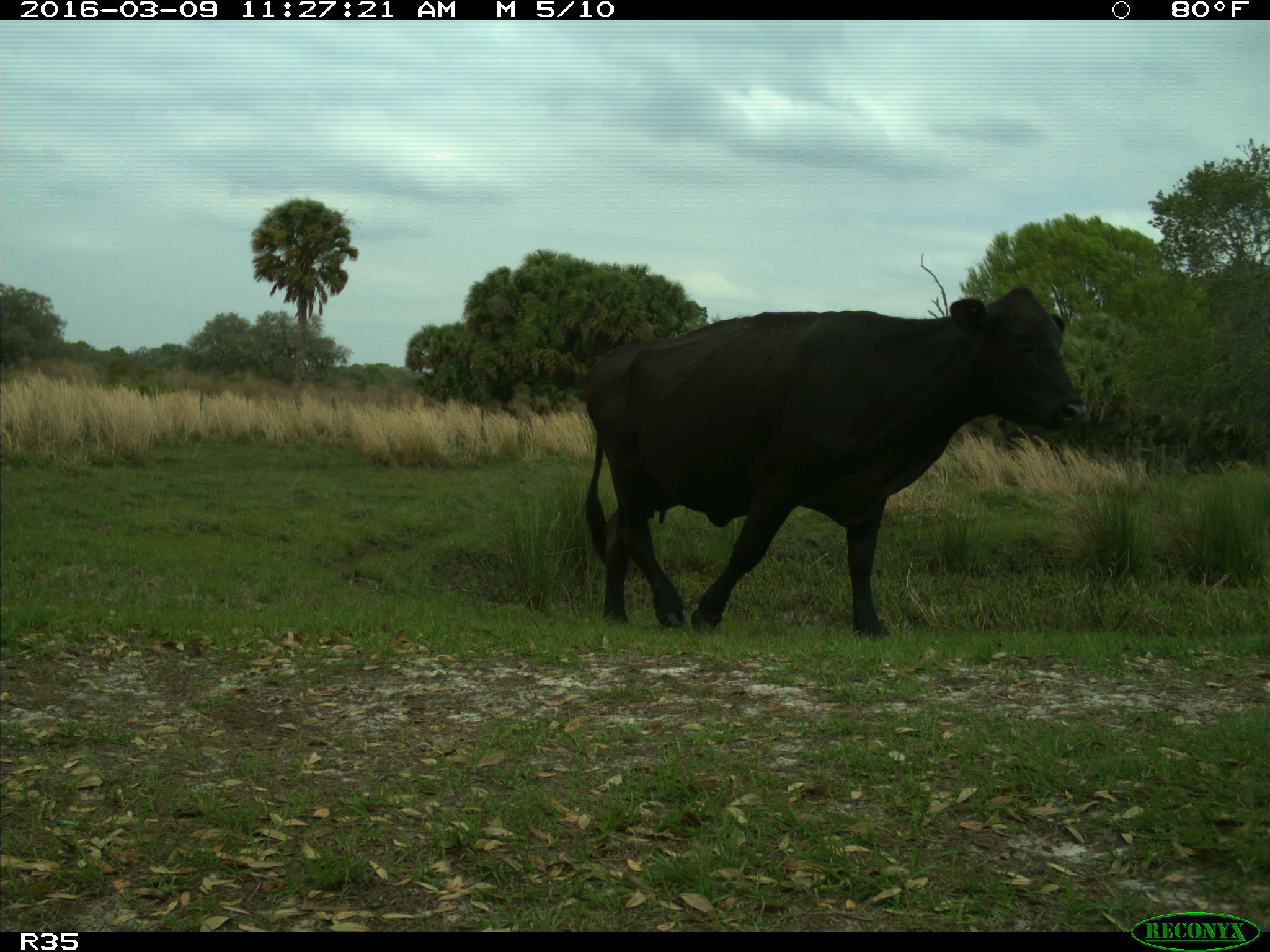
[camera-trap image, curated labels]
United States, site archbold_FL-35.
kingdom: Animalia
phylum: Chordata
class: Mammalia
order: Artiodactyla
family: Bovidae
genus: Bos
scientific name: Bos taurus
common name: domestic cow